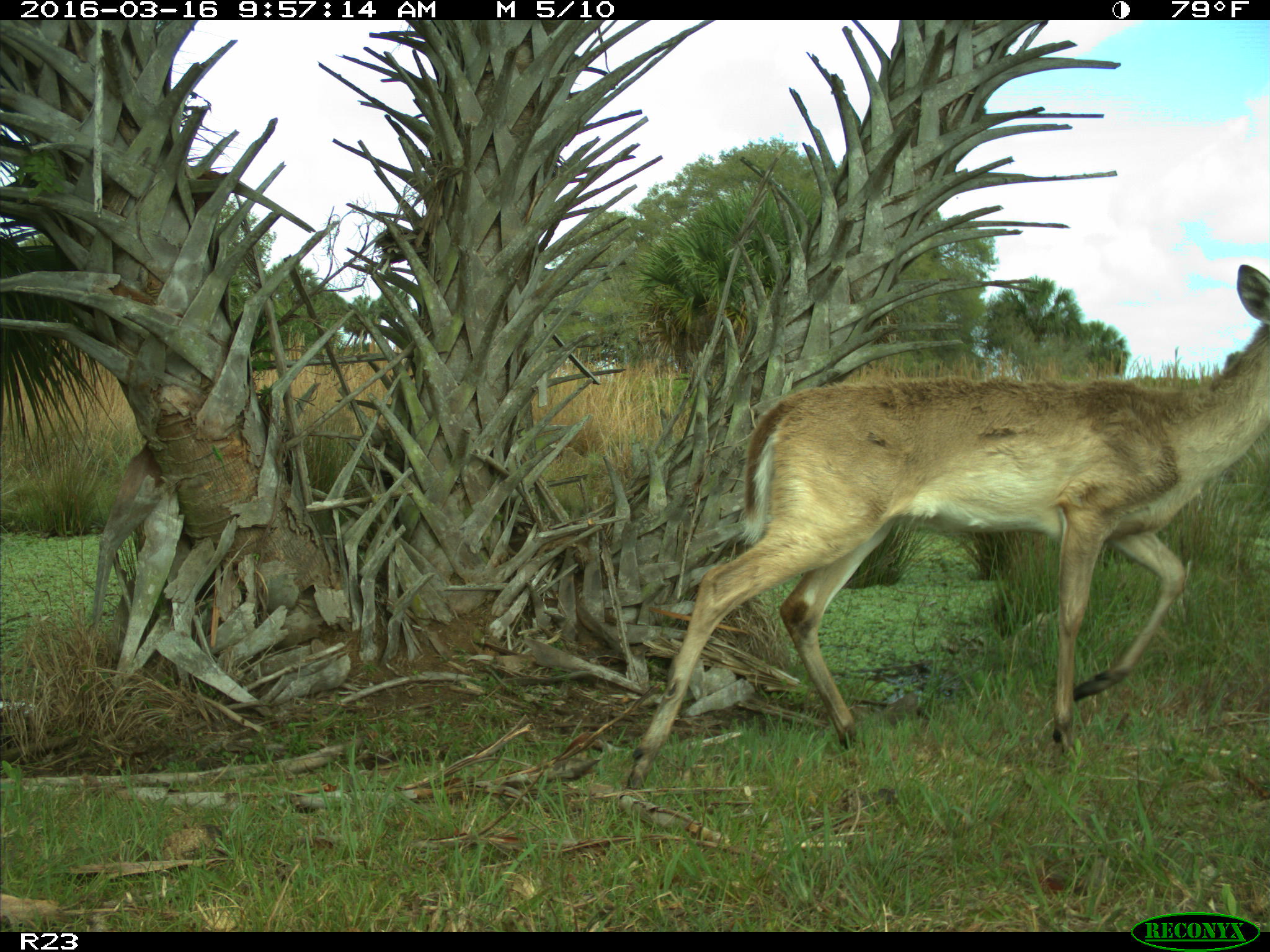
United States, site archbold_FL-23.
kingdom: Animalia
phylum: Chordata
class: Mammalia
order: Artiodactyla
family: Cervidae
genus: Odocoileus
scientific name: Odocoileus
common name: deer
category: unidentified deer